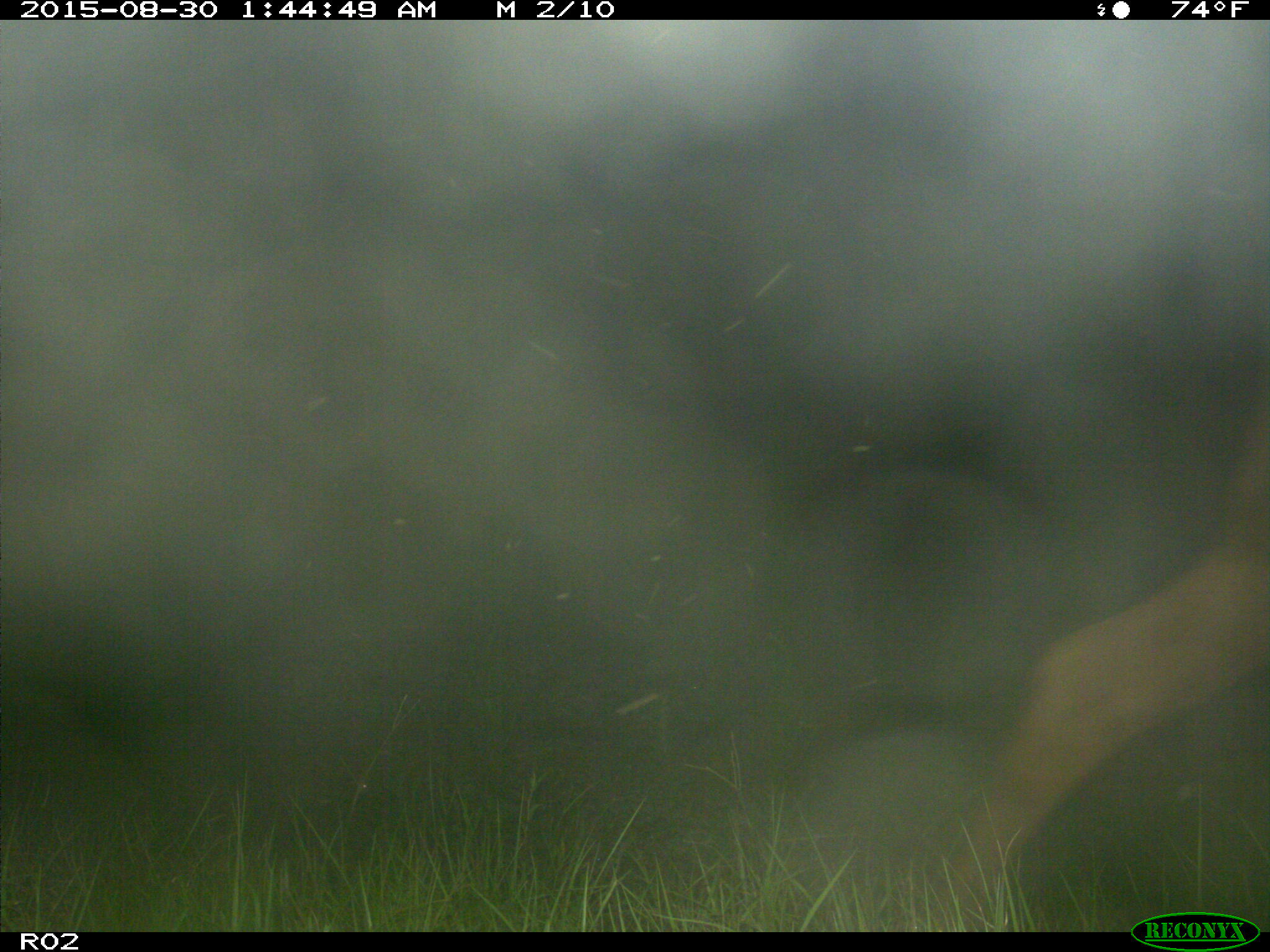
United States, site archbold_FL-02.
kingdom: Animalia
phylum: Chordata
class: Mammalia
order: Artiodactyla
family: Bovidae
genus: Bos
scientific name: Bos taurus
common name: domestic cow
Bos taurus (domestic cow).